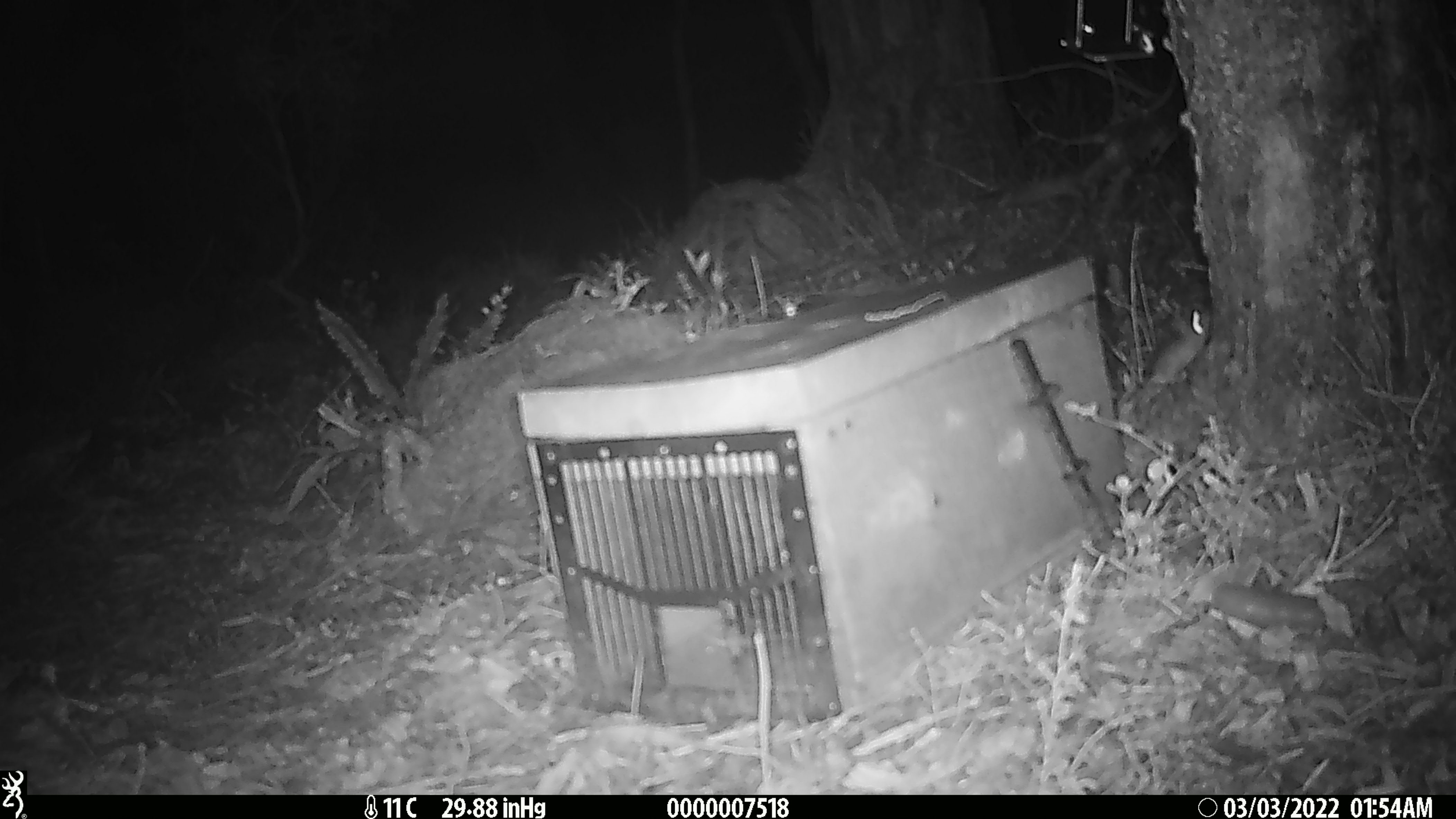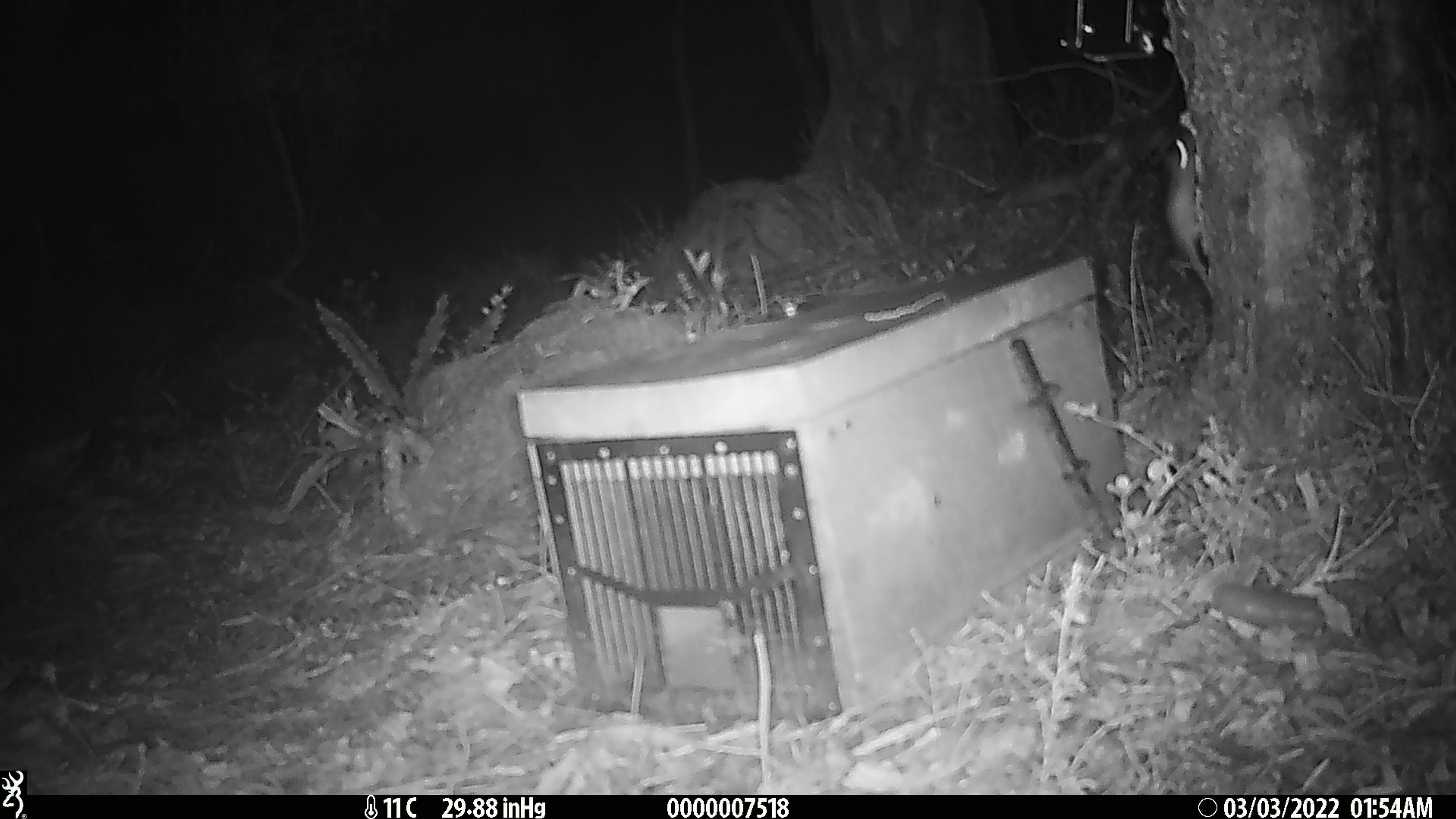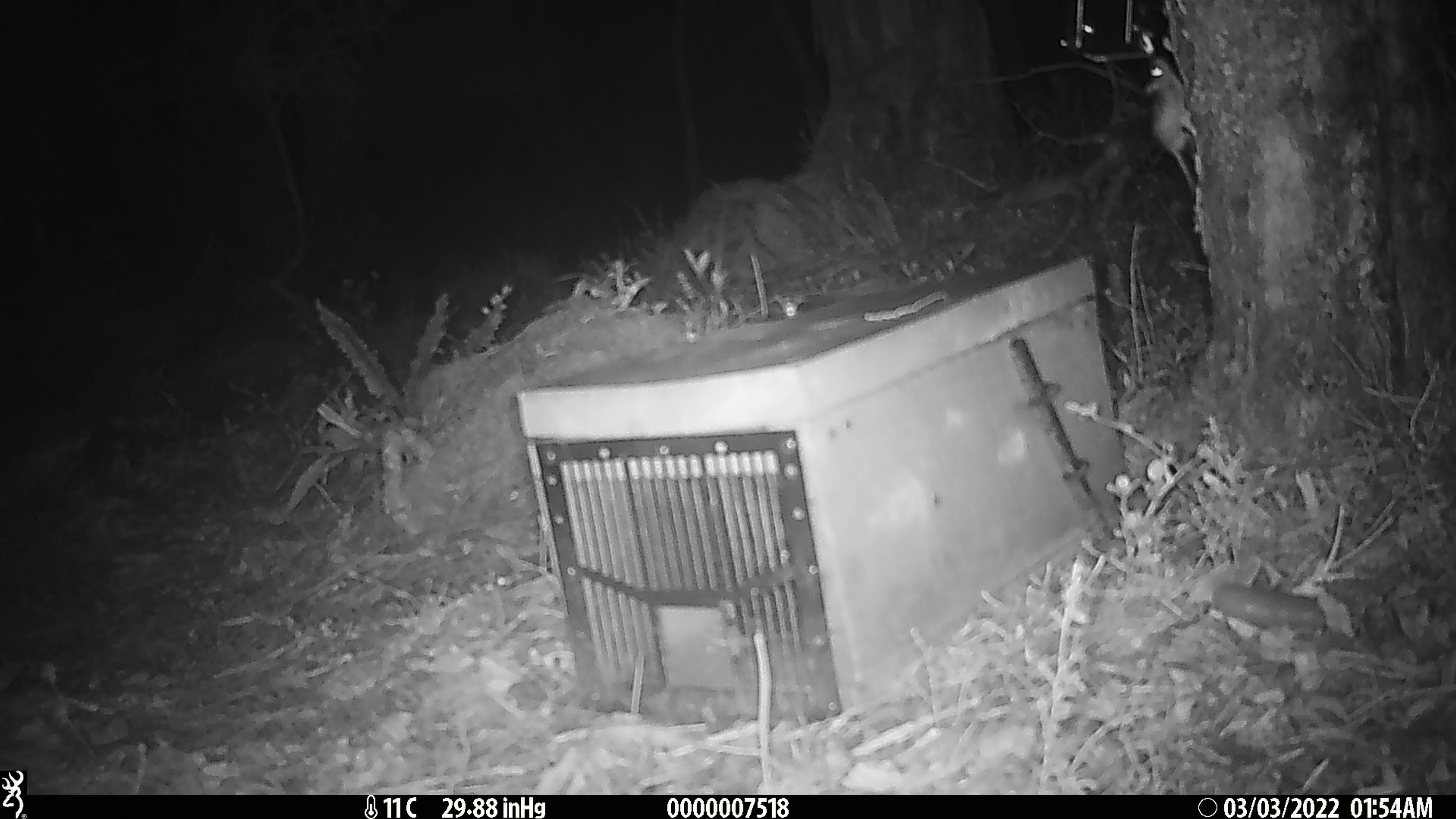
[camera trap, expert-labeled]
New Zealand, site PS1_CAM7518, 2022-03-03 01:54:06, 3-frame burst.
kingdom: Animalia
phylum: Chordata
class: Mammalia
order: Rodentia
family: Muridae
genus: Mus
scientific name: Mus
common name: mouse